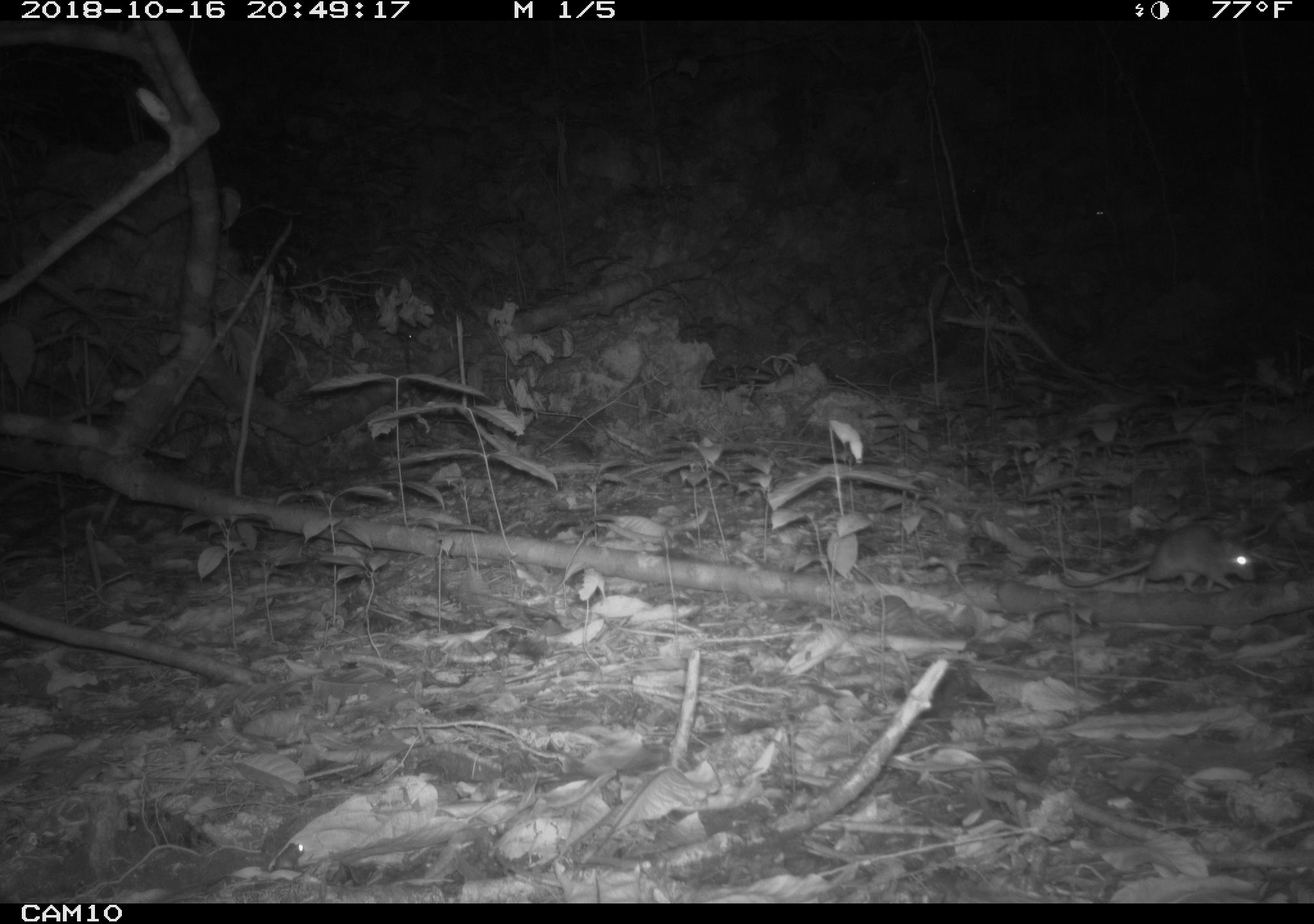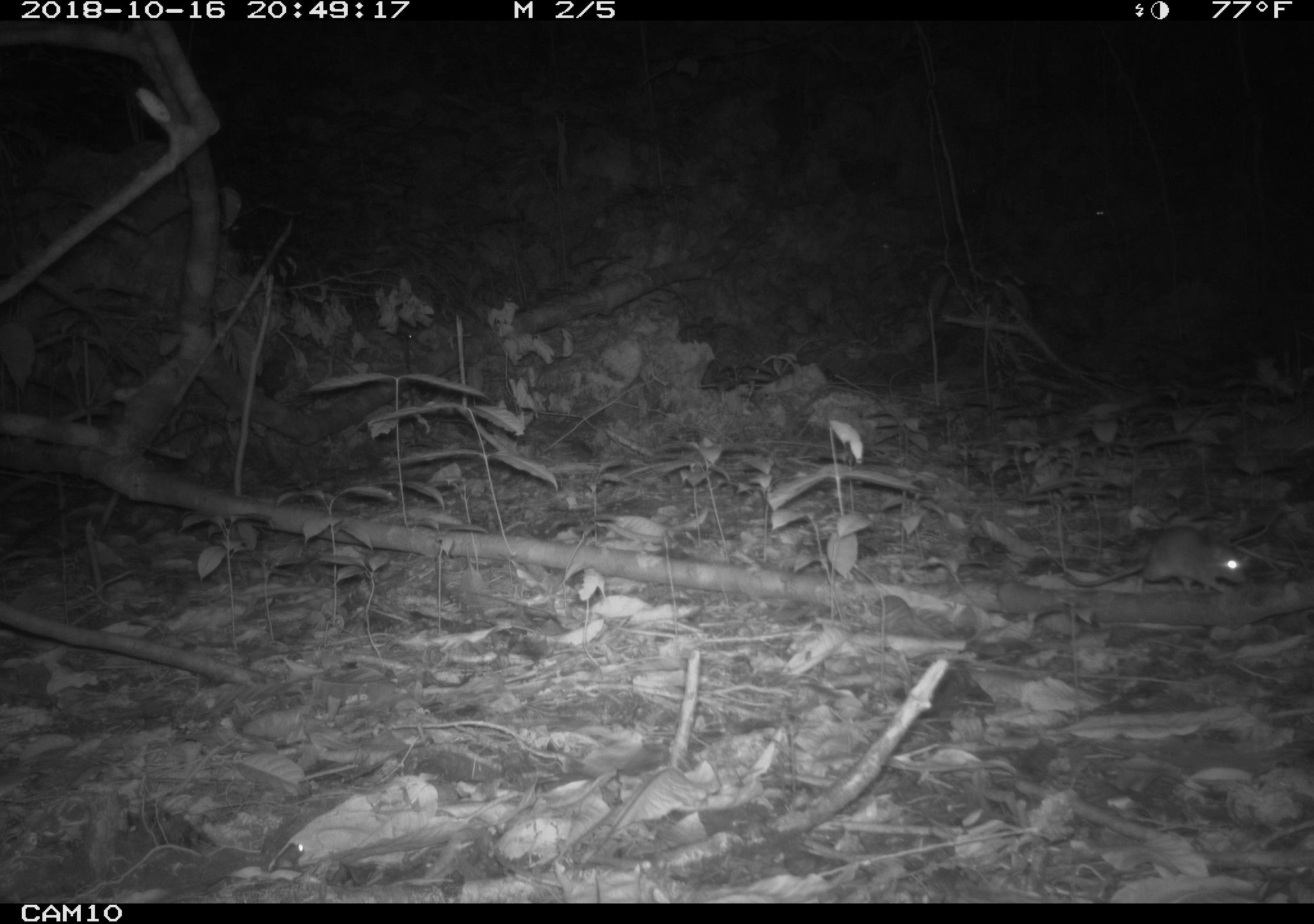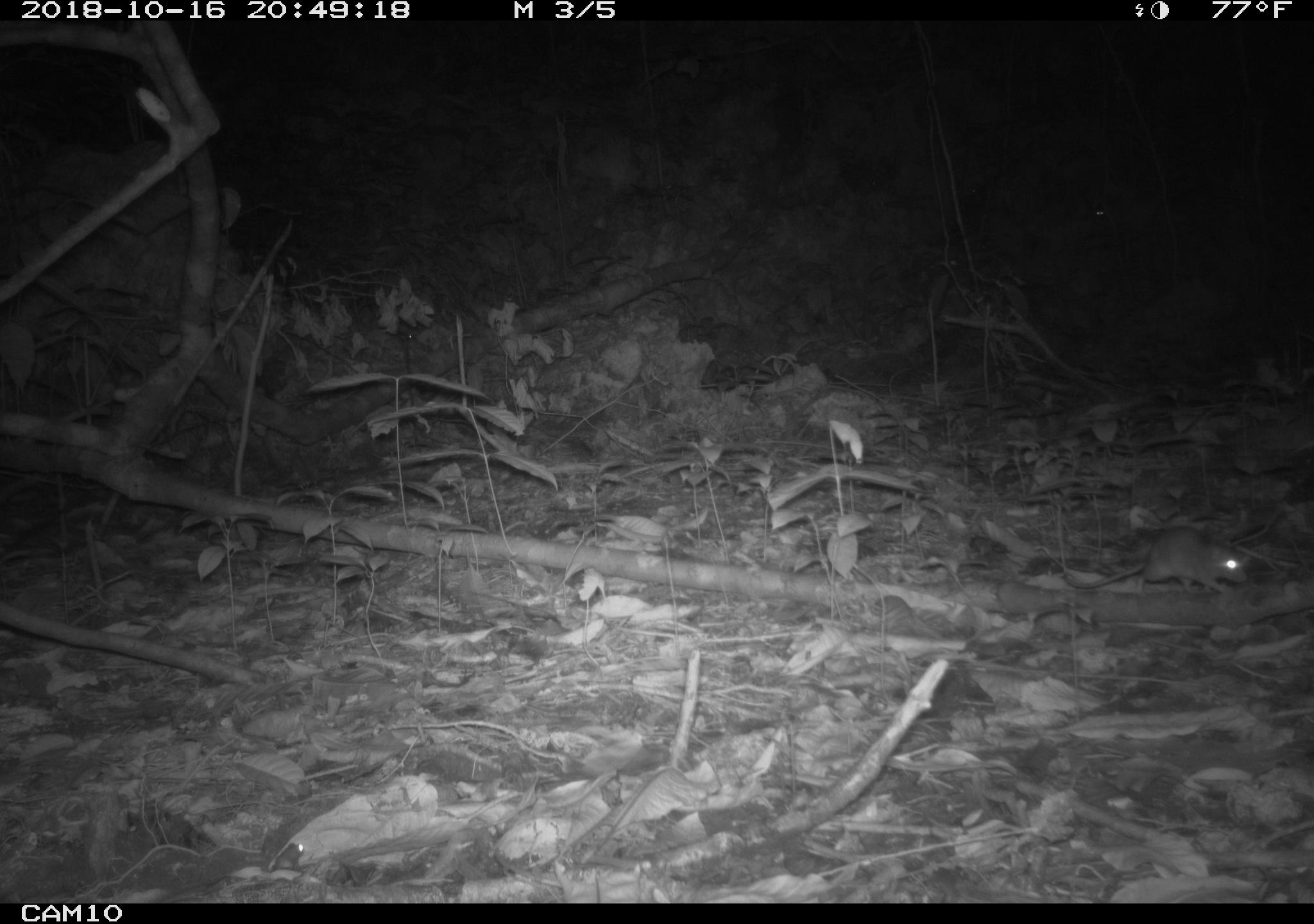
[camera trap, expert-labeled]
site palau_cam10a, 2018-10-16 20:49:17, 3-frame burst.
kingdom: Animalia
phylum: Chordata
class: Mammalia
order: Rodentia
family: Muridae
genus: Rattus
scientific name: Rattus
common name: rat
Rat (Rattus).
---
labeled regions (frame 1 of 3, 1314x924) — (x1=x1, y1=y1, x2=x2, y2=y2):
rat: (x1=1001, y1=522, x2=1256, y2=603)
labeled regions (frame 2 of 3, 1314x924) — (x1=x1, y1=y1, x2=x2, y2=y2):
rat: (x1=1039, y1=520, x2=1263, y2=613)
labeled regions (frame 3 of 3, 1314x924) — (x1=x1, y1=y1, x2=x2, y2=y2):
rat: (x1=1054, y1=526, x2=1247, y2=594)